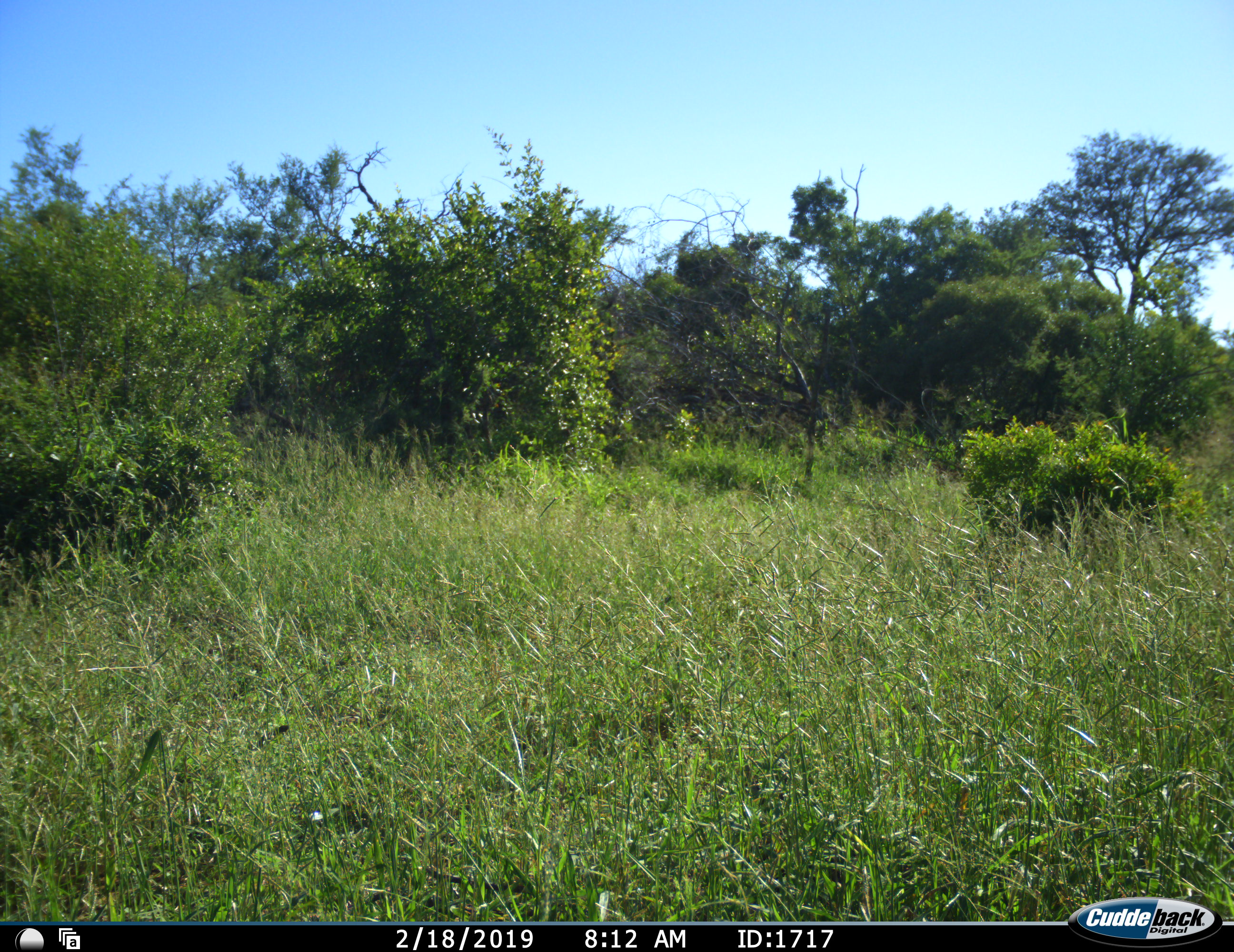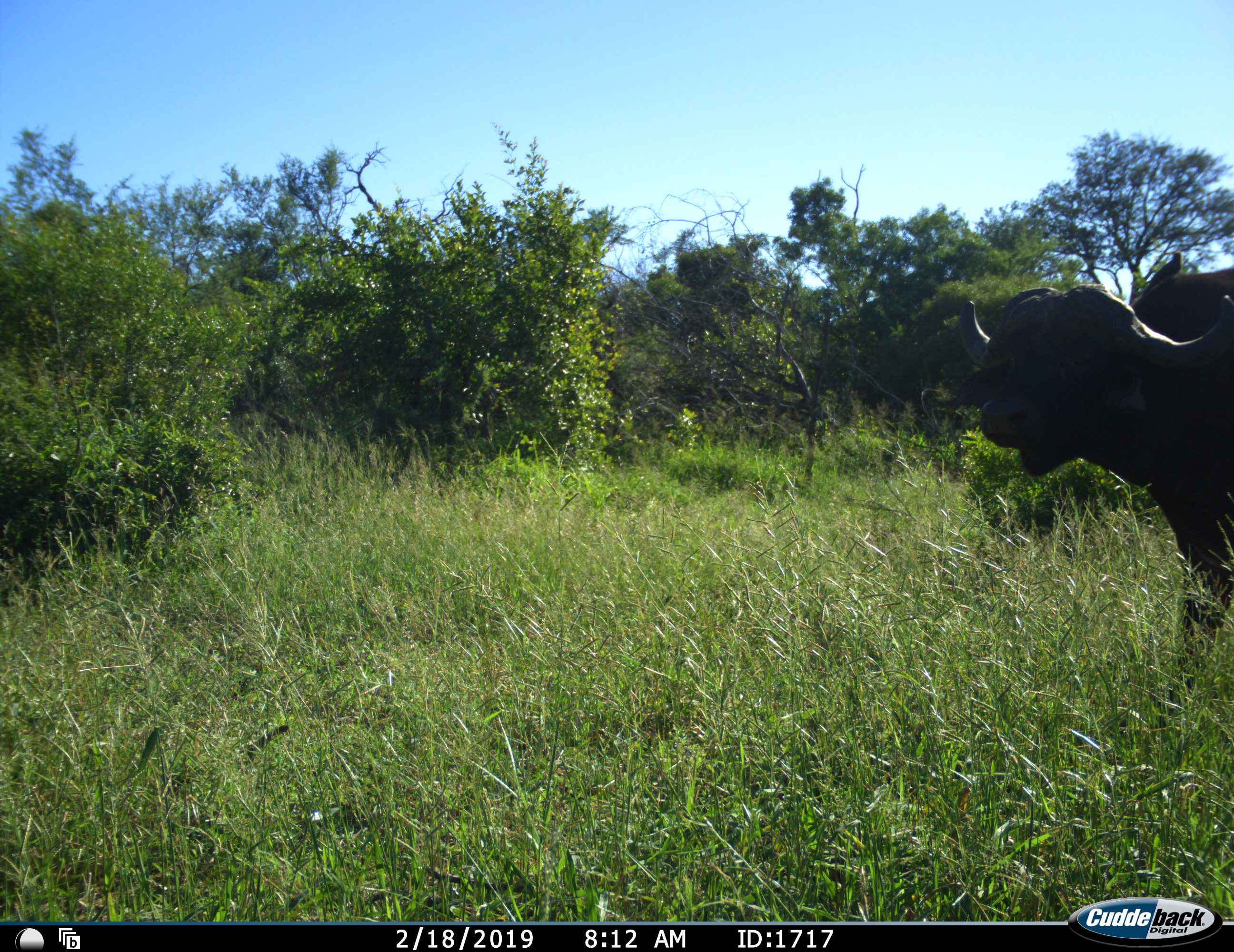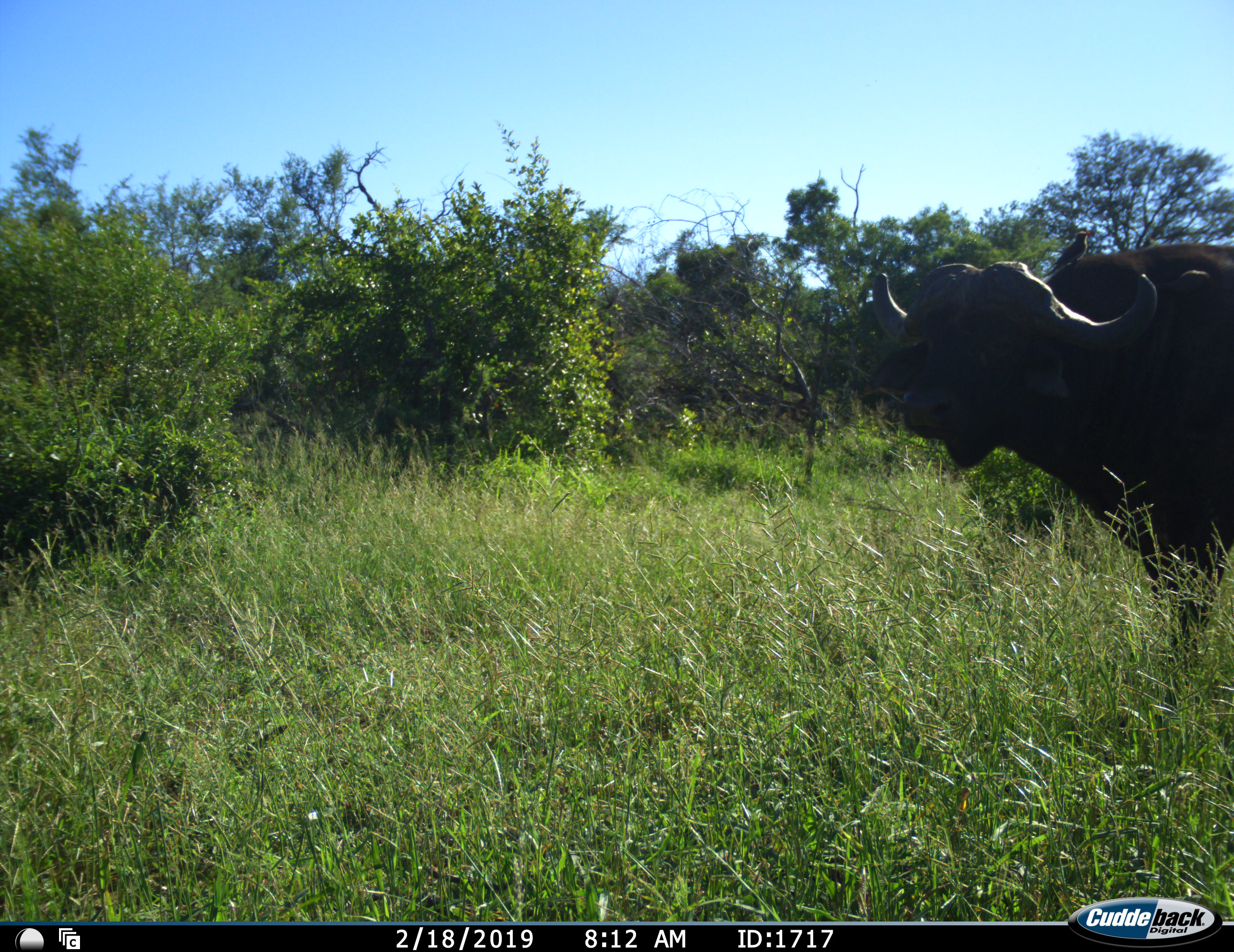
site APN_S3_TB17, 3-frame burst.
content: unidentified animal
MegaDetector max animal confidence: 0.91